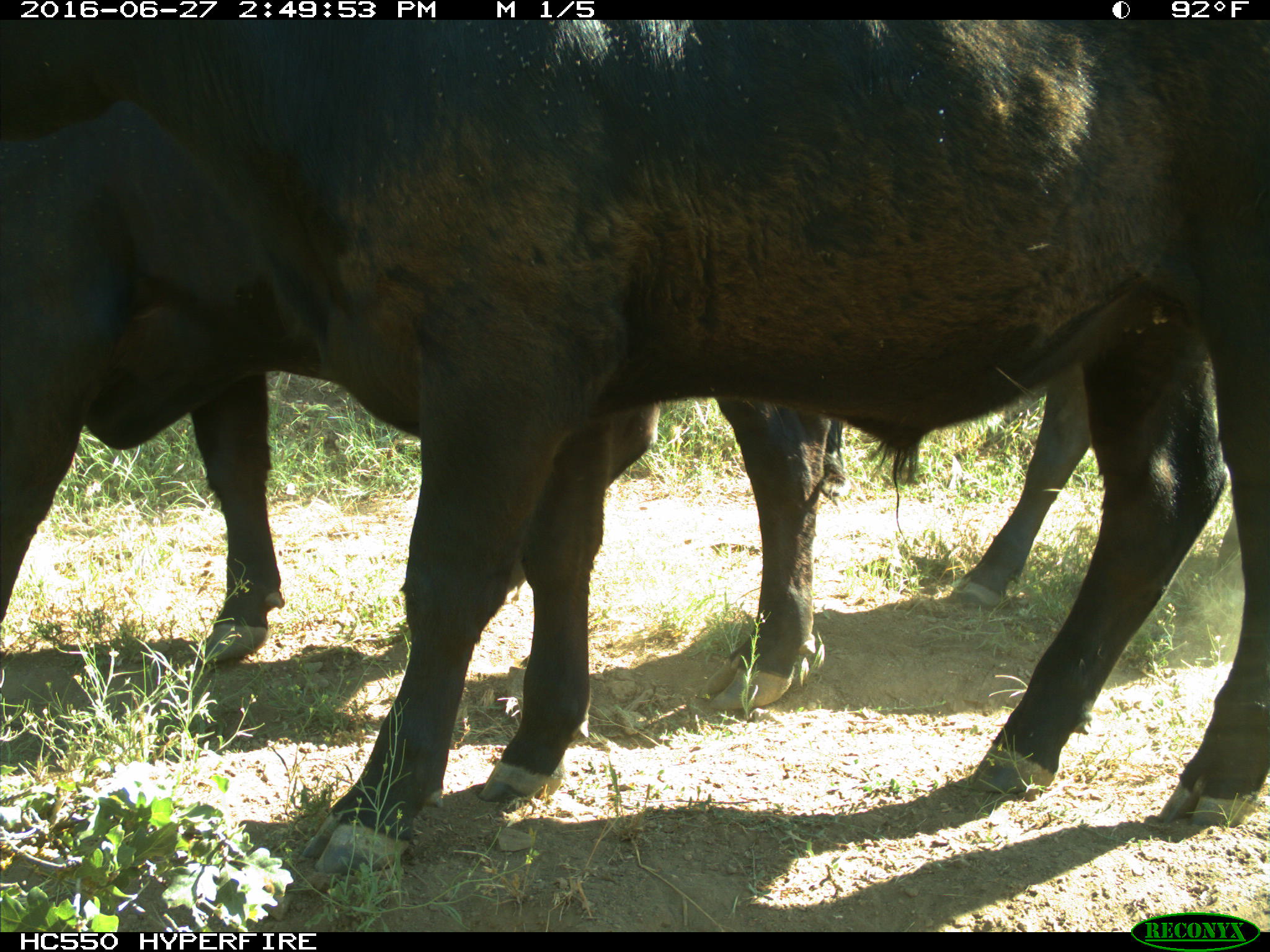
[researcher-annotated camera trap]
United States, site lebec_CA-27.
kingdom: Animalia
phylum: Chordata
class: Mammalia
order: Artiodactyla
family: Bovidae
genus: Bos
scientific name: Bos taurus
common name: domestic cow